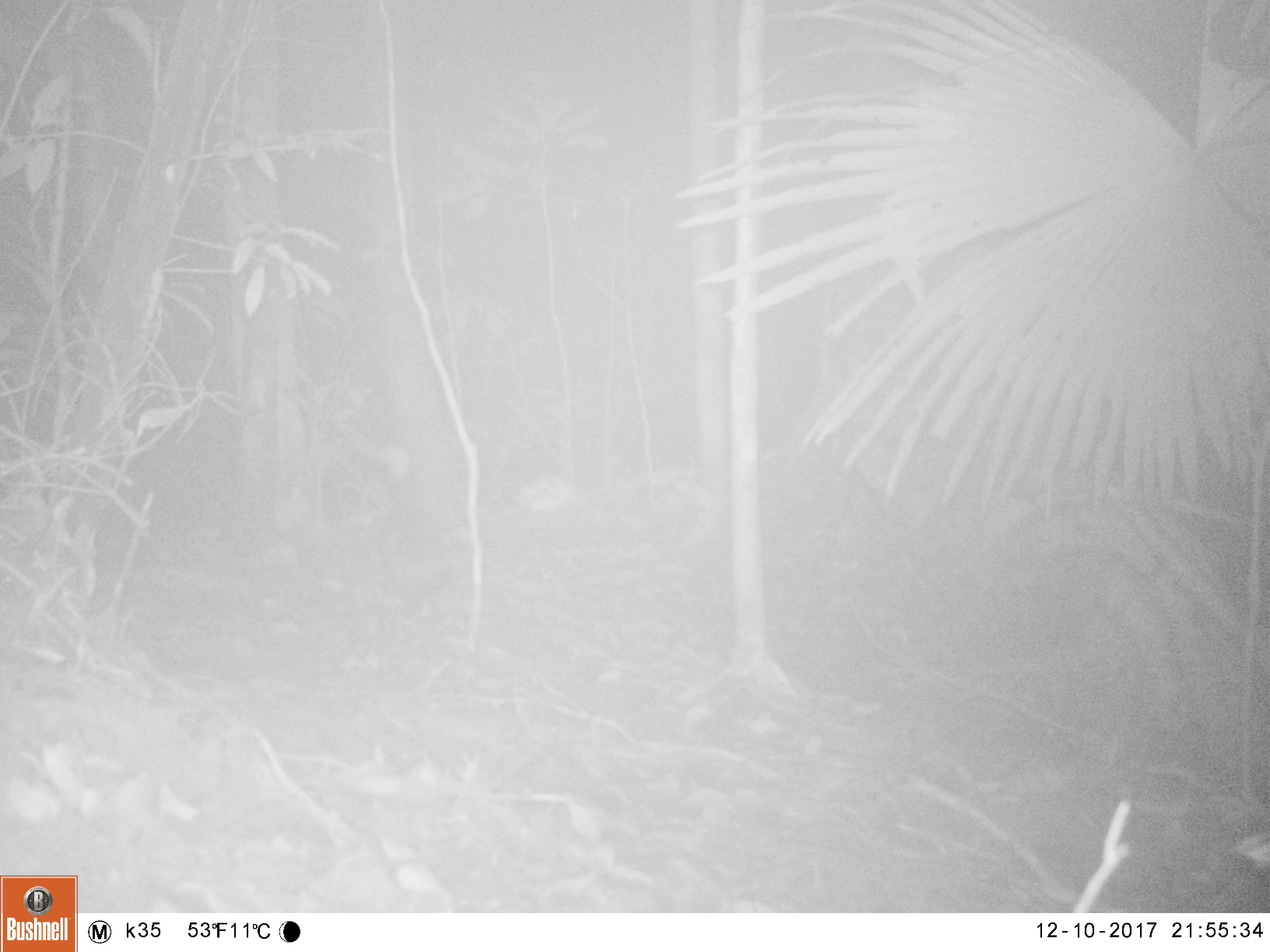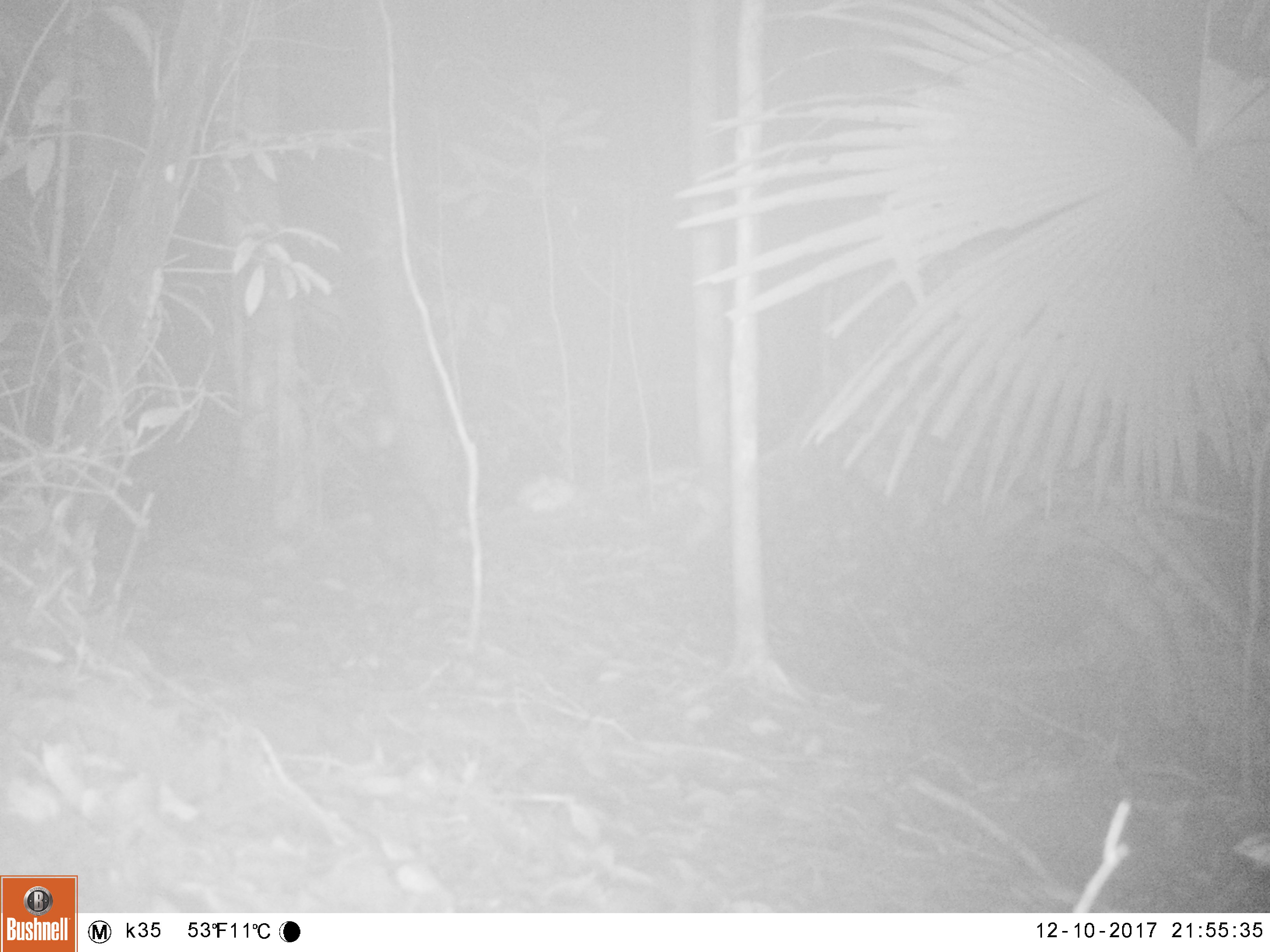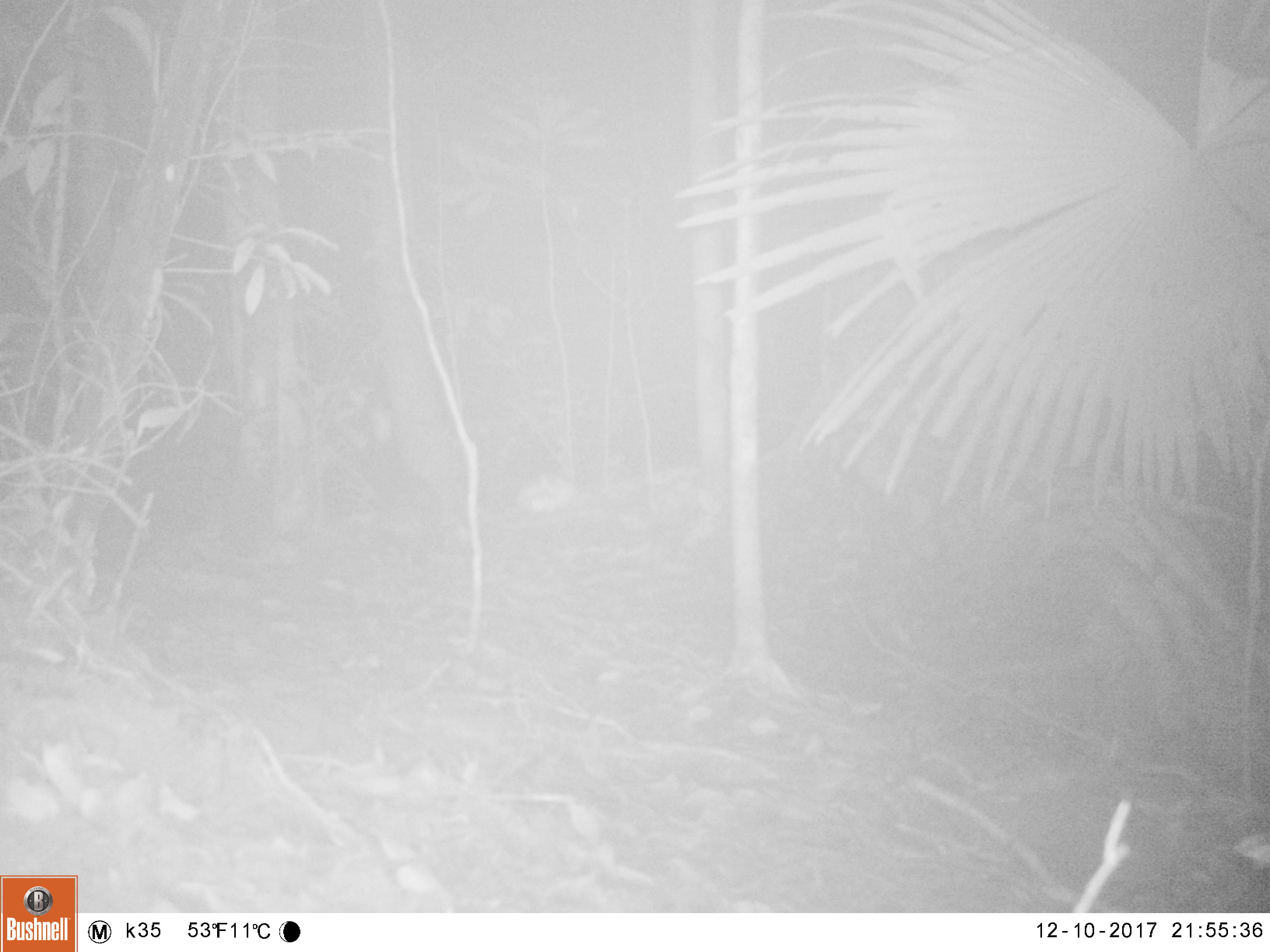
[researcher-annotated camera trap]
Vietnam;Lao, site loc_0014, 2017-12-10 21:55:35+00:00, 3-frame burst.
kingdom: Animalia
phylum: Chordata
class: Mammalia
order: Carnivora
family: Viverridae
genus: Paradoxurus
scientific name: Paradoxurus hermaphroditus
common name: common palm civet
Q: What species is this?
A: Common palm civet (Paradoxurus hermaphroditus).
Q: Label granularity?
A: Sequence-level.